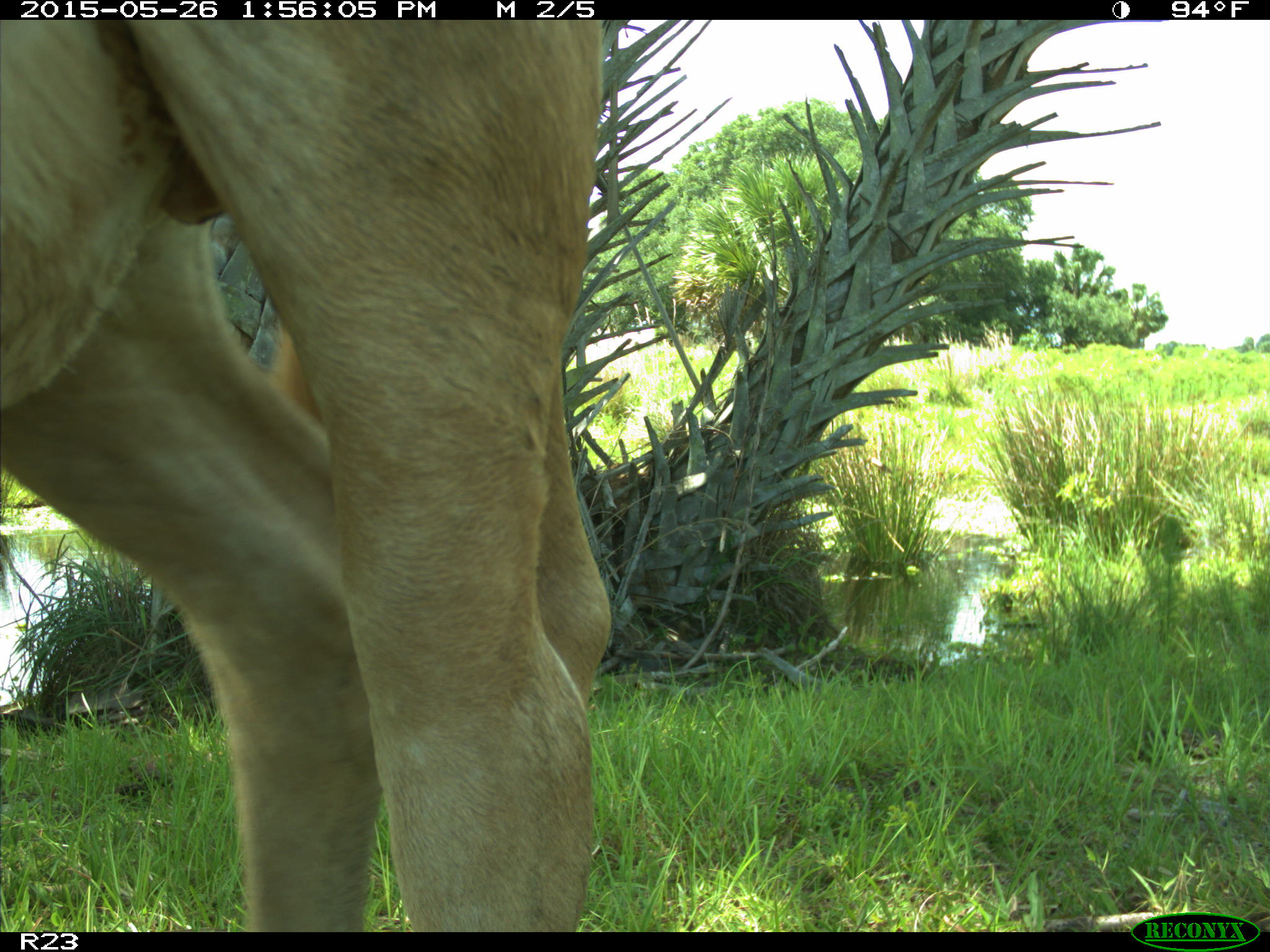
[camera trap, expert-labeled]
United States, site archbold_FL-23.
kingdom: Animalia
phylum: Chordata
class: Mammalia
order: Artiodactyla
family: Bovidae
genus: Bos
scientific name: Bos taurus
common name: domestic cow